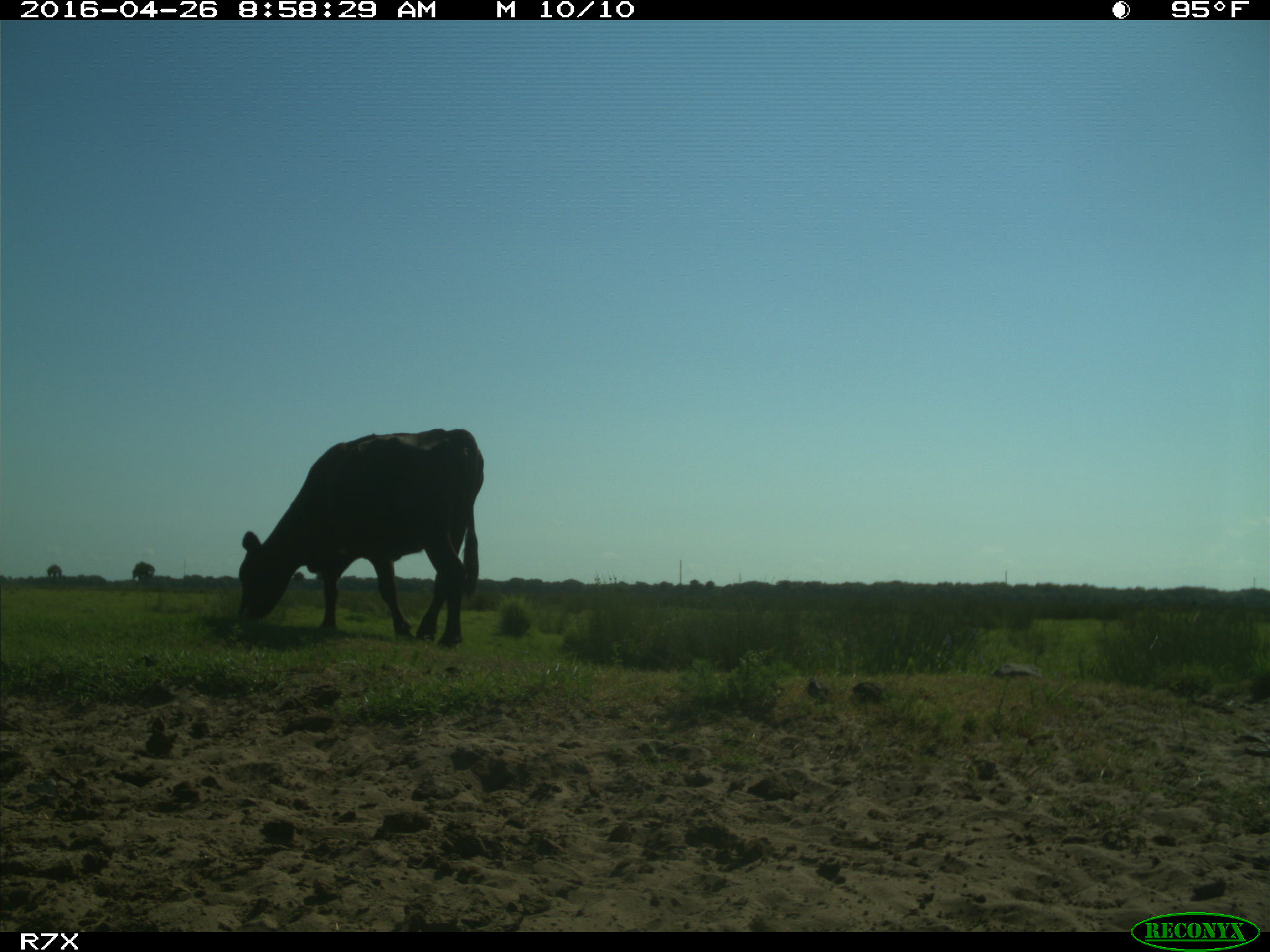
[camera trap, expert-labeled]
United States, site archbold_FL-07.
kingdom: Animalia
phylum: Chordata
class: Mammalia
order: Artiodactyla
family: Bovidae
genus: Bos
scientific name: Bos taurus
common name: domestic cow